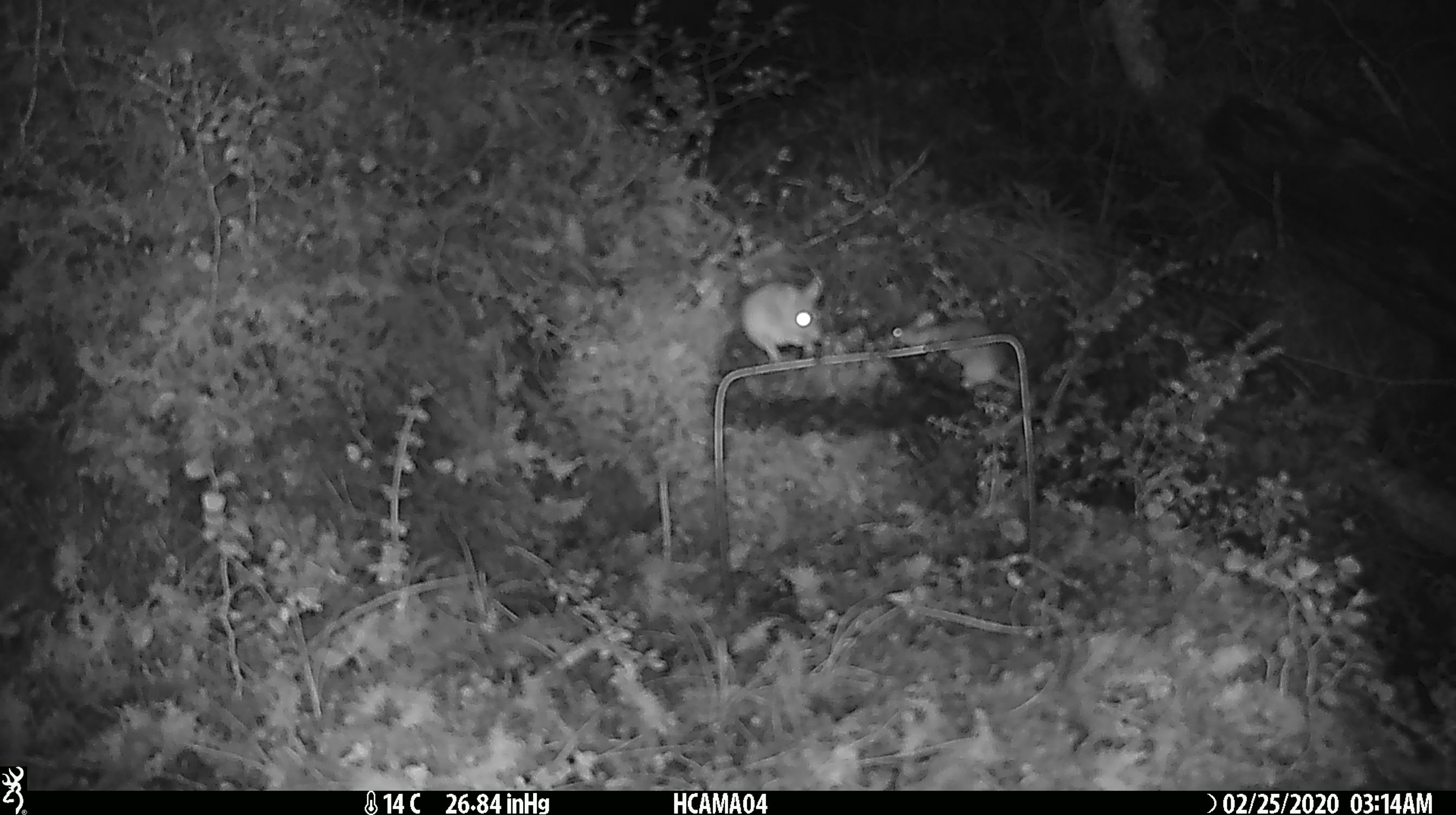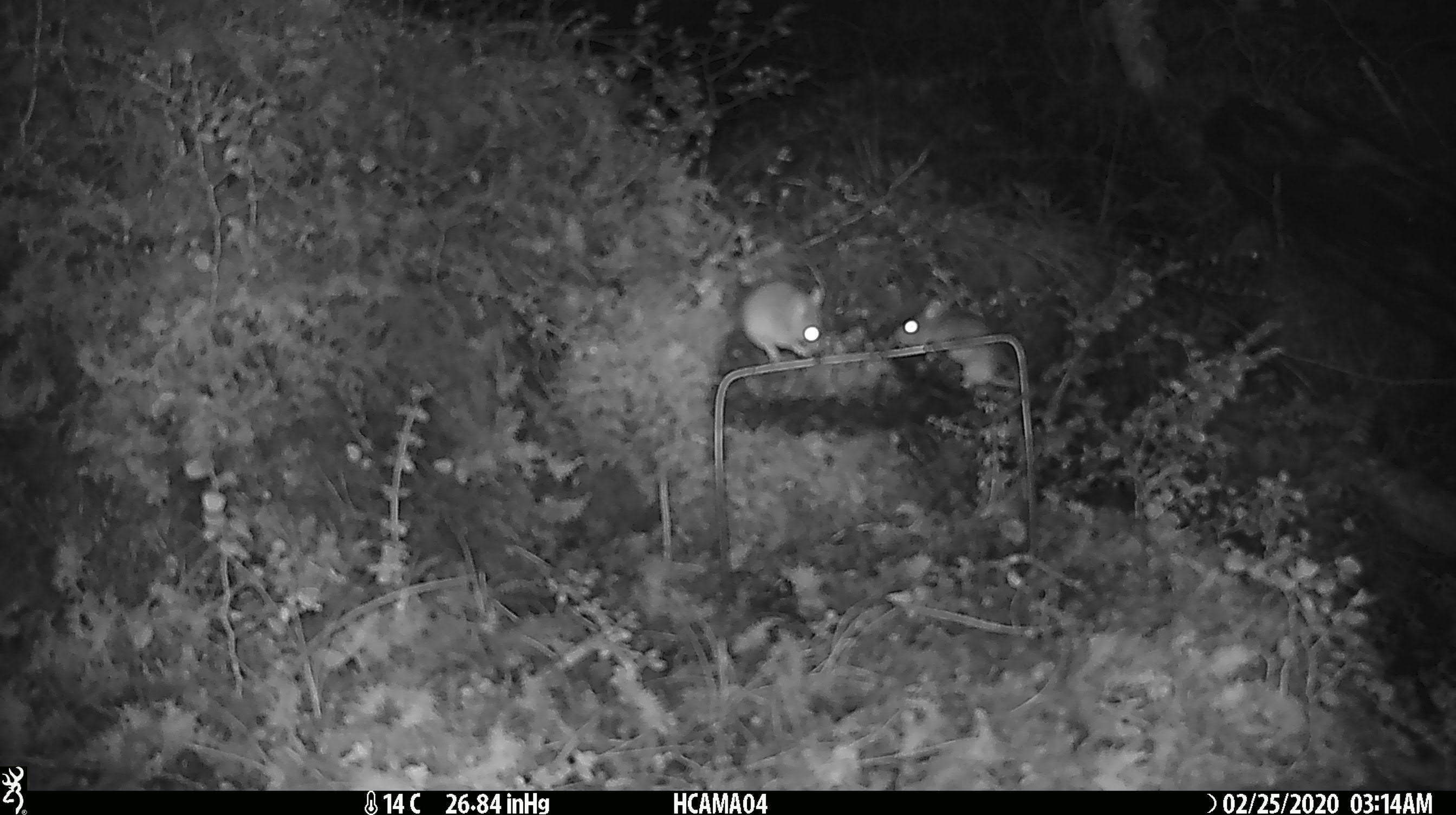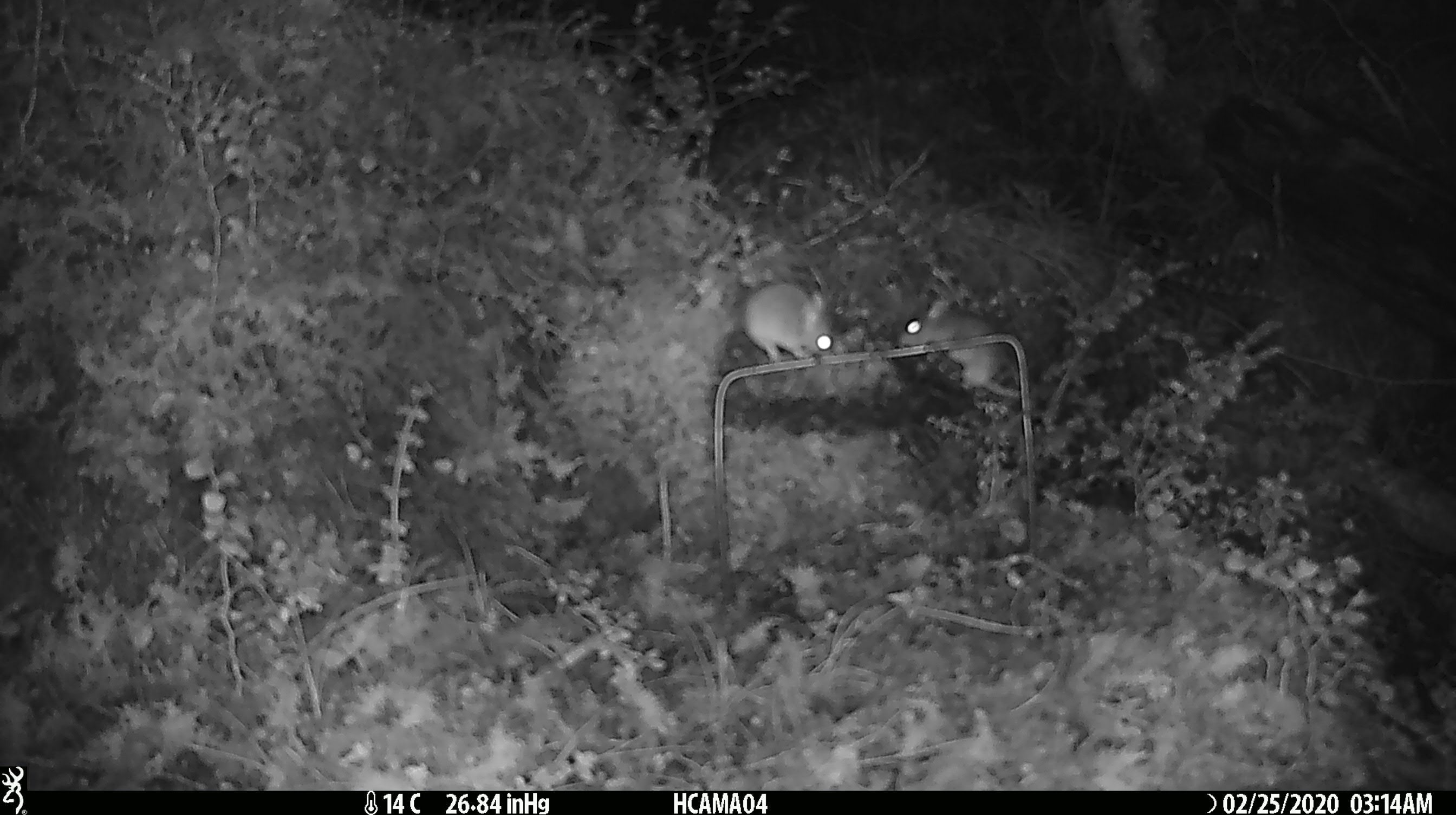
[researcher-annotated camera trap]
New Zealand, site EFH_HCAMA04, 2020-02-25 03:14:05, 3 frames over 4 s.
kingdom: Animalia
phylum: Chordata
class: Mammalia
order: Rodentia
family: Muridae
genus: Mus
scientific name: Mus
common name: mouse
Mouse (Mus).